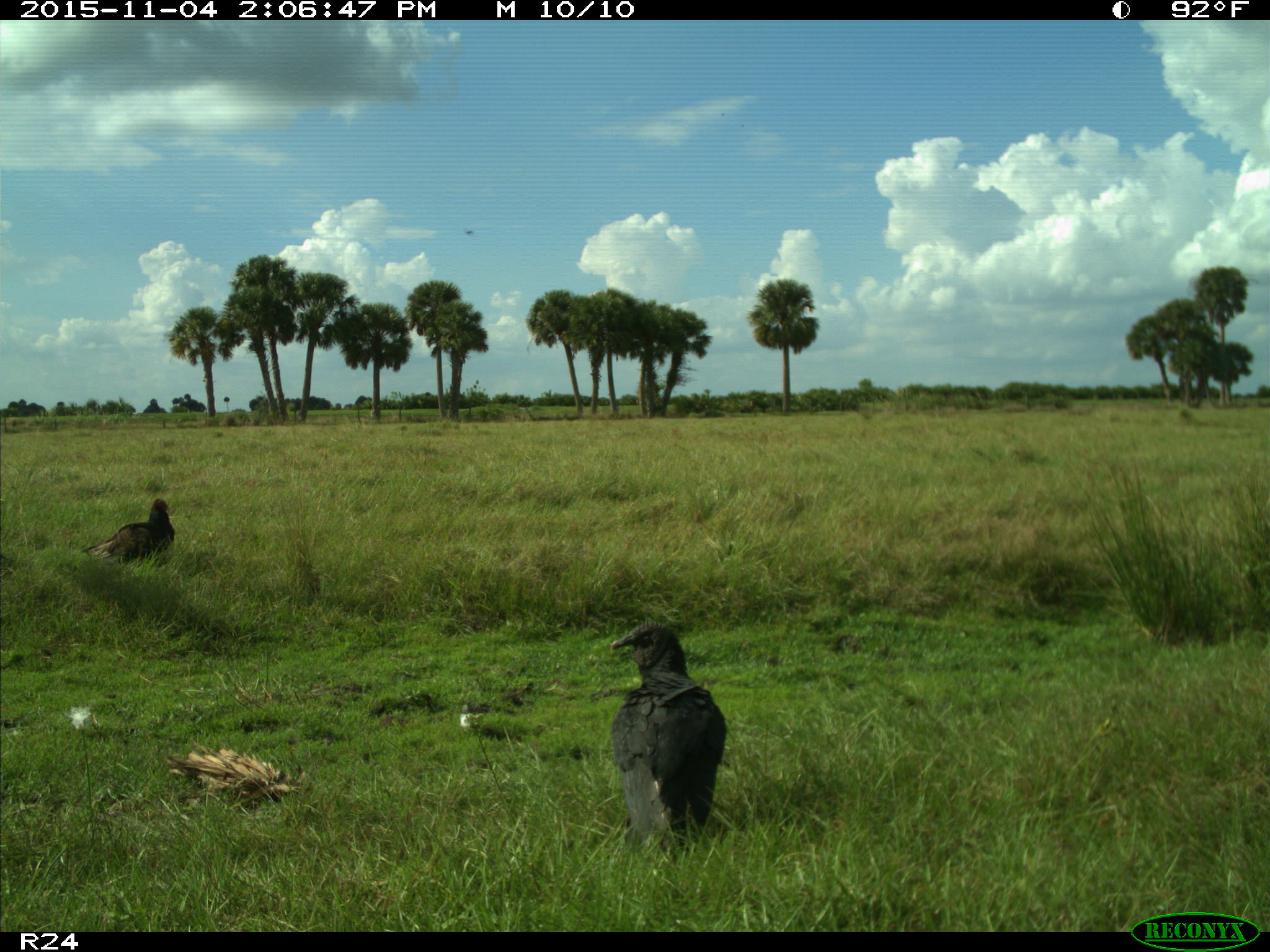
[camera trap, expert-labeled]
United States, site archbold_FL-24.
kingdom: Animalia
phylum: Chordata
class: Aves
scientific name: Aves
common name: birds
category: unidentified bird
Unidentified bird (birds) (Aves).